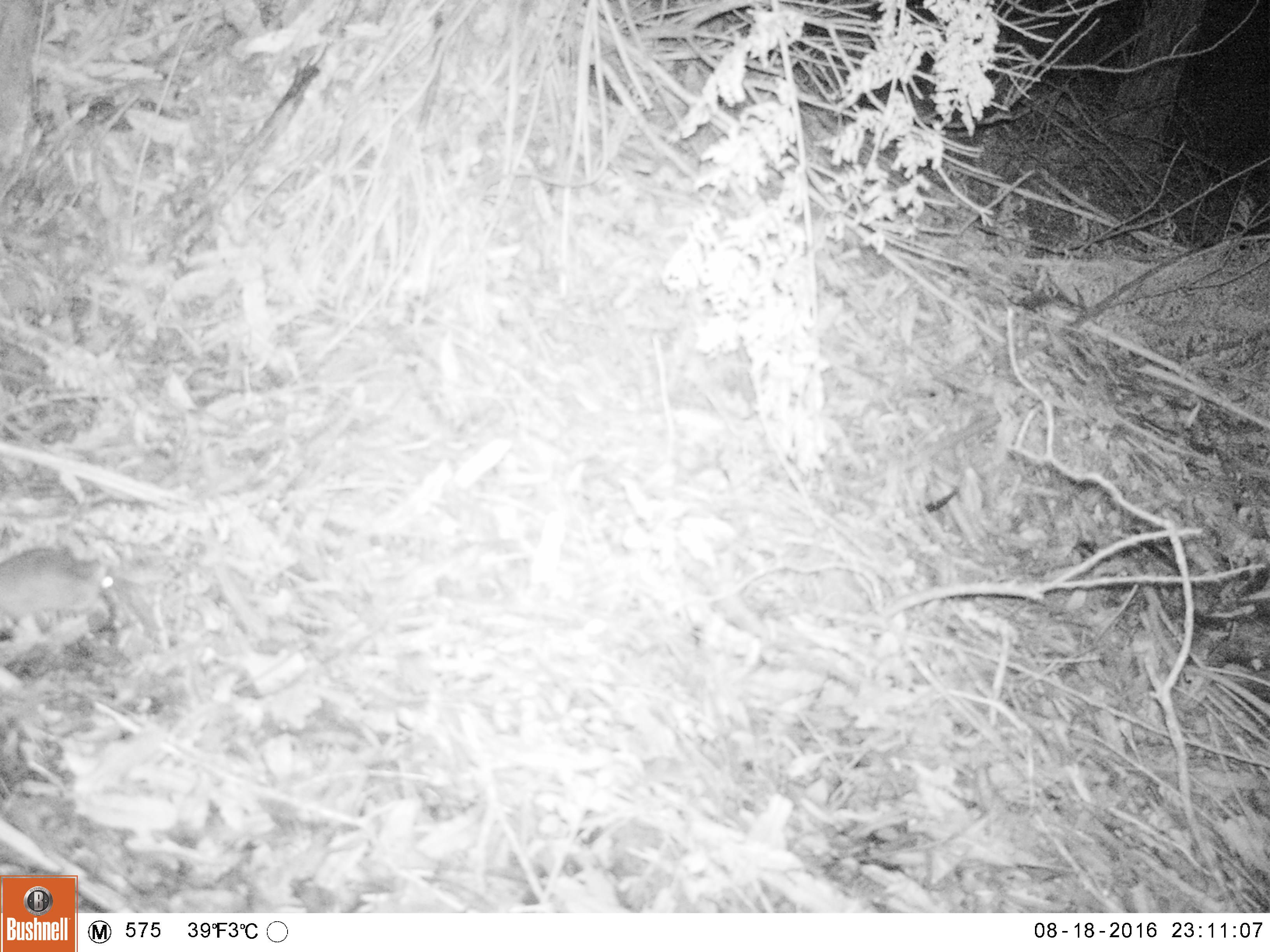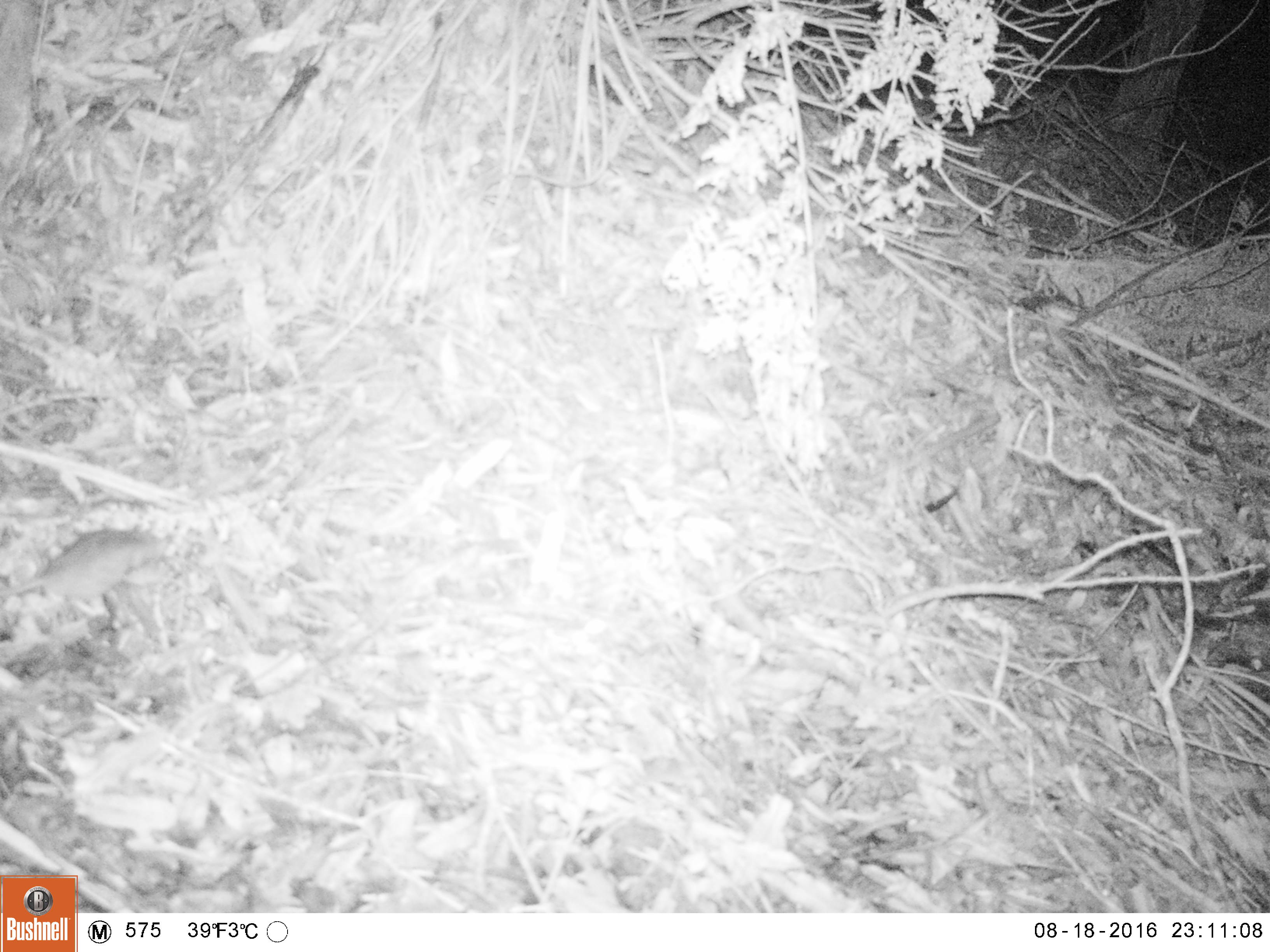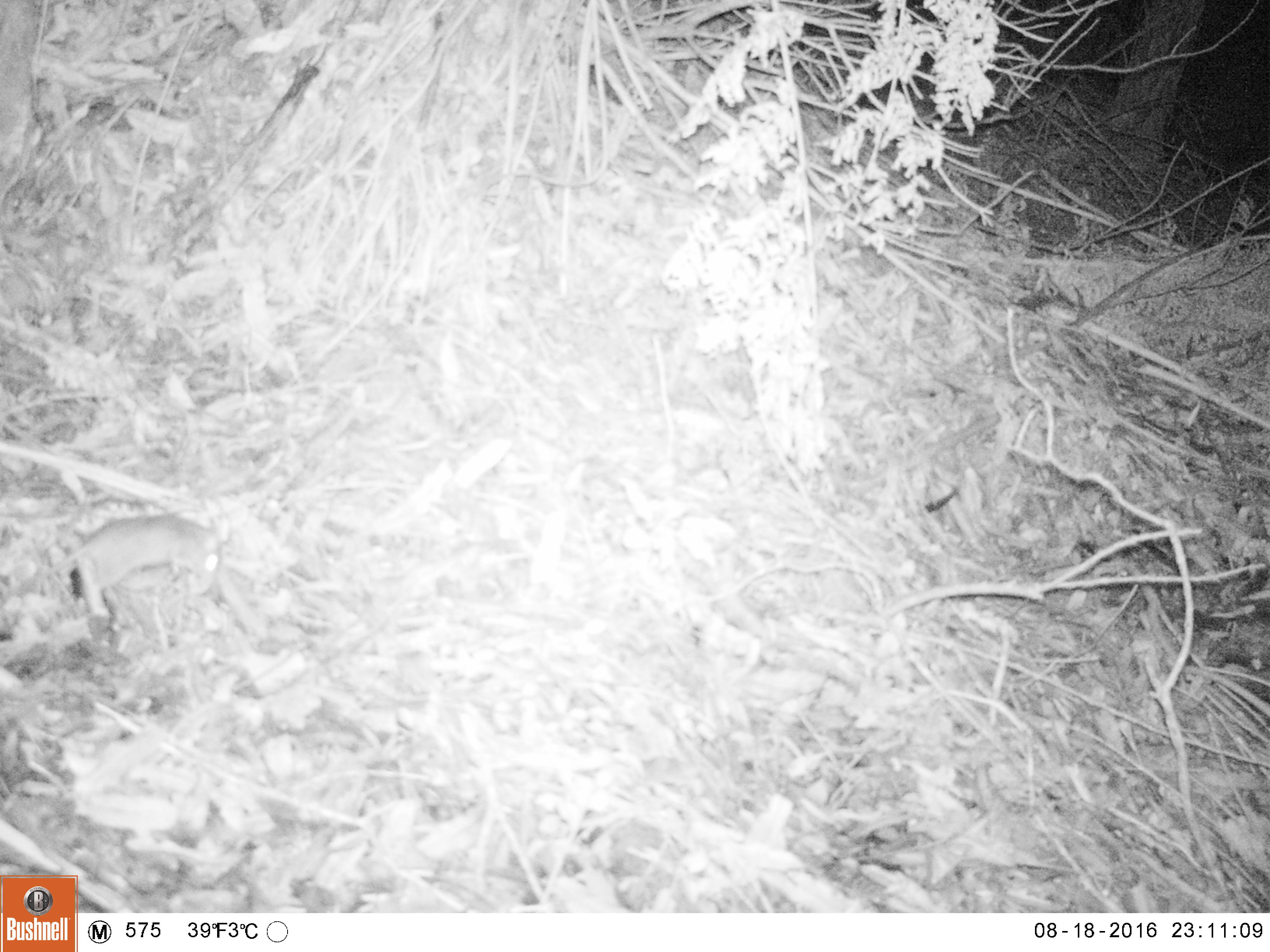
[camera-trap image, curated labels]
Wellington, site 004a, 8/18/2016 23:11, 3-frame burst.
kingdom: Animalia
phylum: Chordata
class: Mammalia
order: Rodentia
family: Muridae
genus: Rattus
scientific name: Rattus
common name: rat